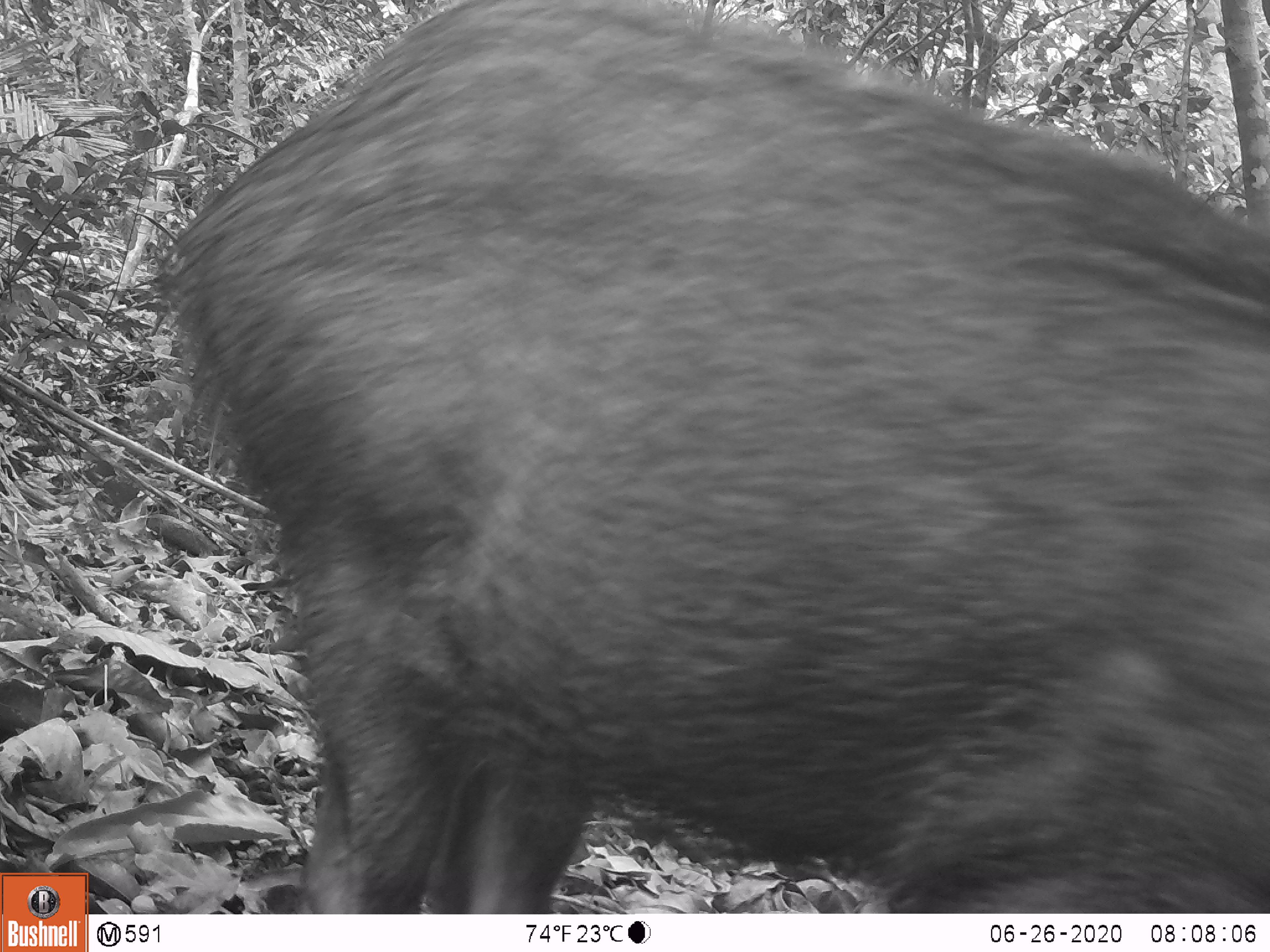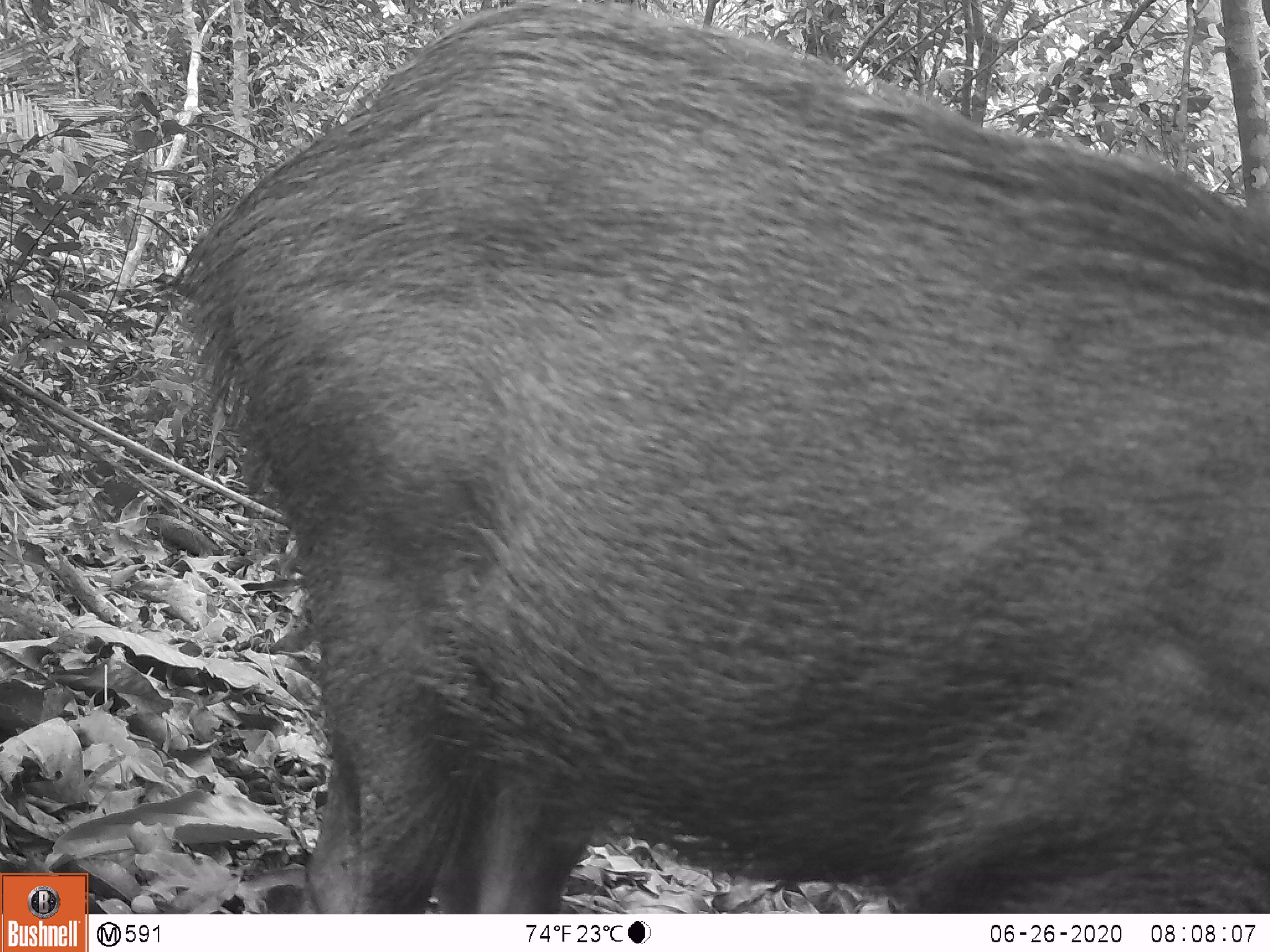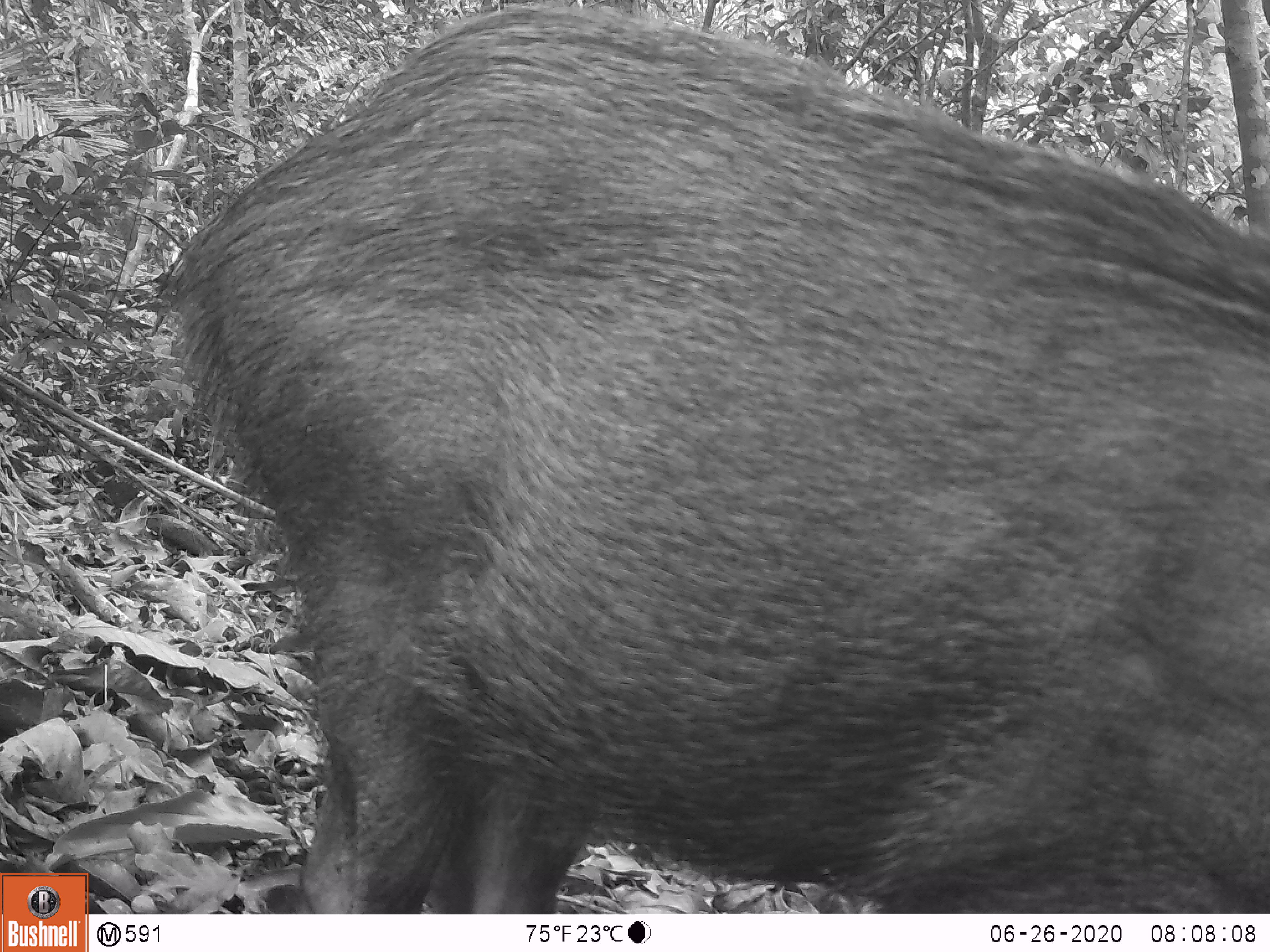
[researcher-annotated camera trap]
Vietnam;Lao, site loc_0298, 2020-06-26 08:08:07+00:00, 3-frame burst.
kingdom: Animalia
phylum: Chordata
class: Mammalia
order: Artiodactyla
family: Suidae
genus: Sus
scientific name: Sus scrofa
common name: eurasian wild pig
Eurasian wild pig (Sus scrofa). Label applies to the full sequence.